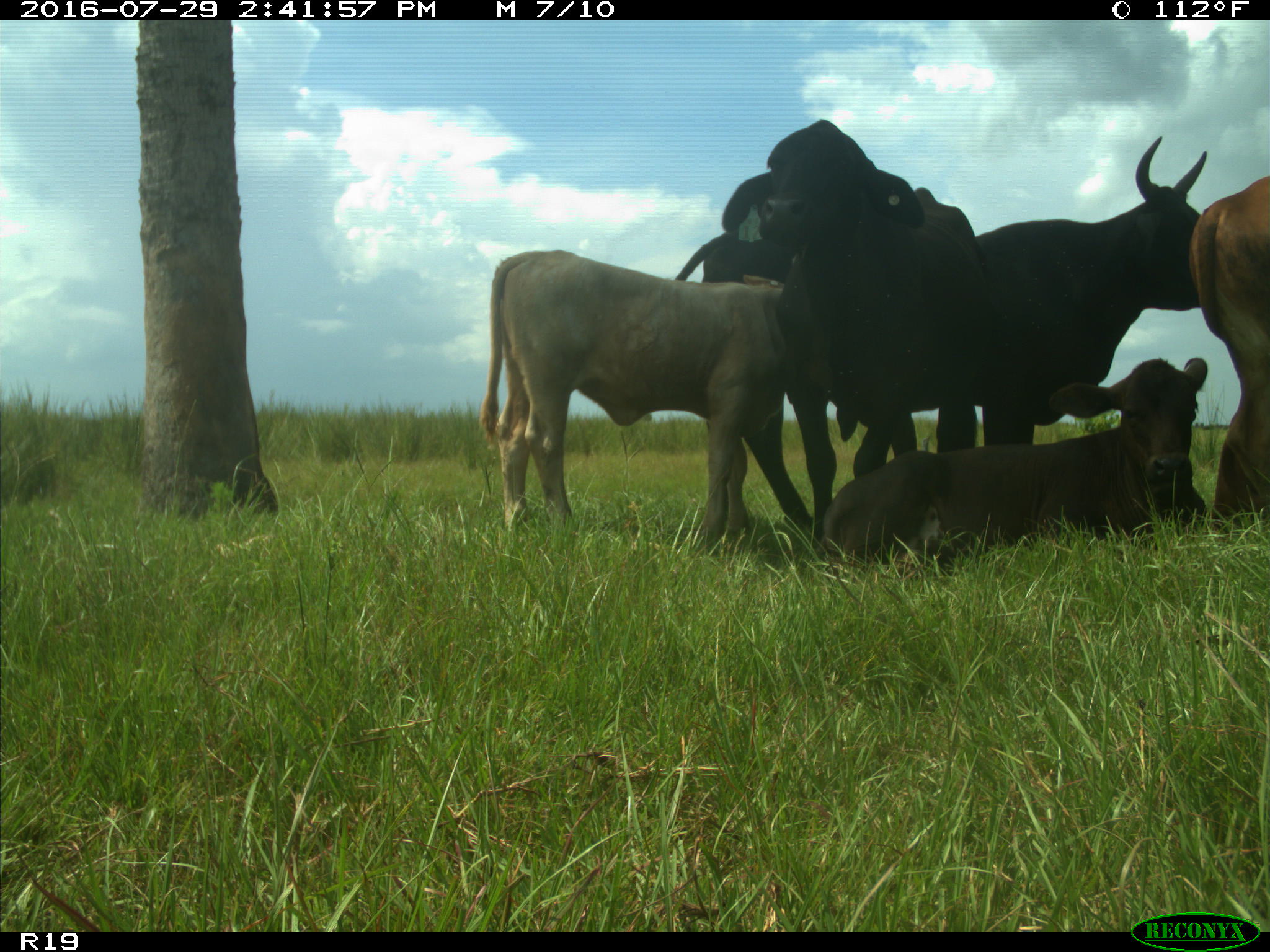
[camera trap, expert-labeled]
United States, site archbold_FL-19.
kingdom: Animalia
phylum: Chordata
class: Mammalia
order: Artiodactyla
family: Bovidae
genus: Bos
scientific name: Bos taurus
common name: domestic cow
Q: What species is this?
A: Bos taurus (domestic cow).